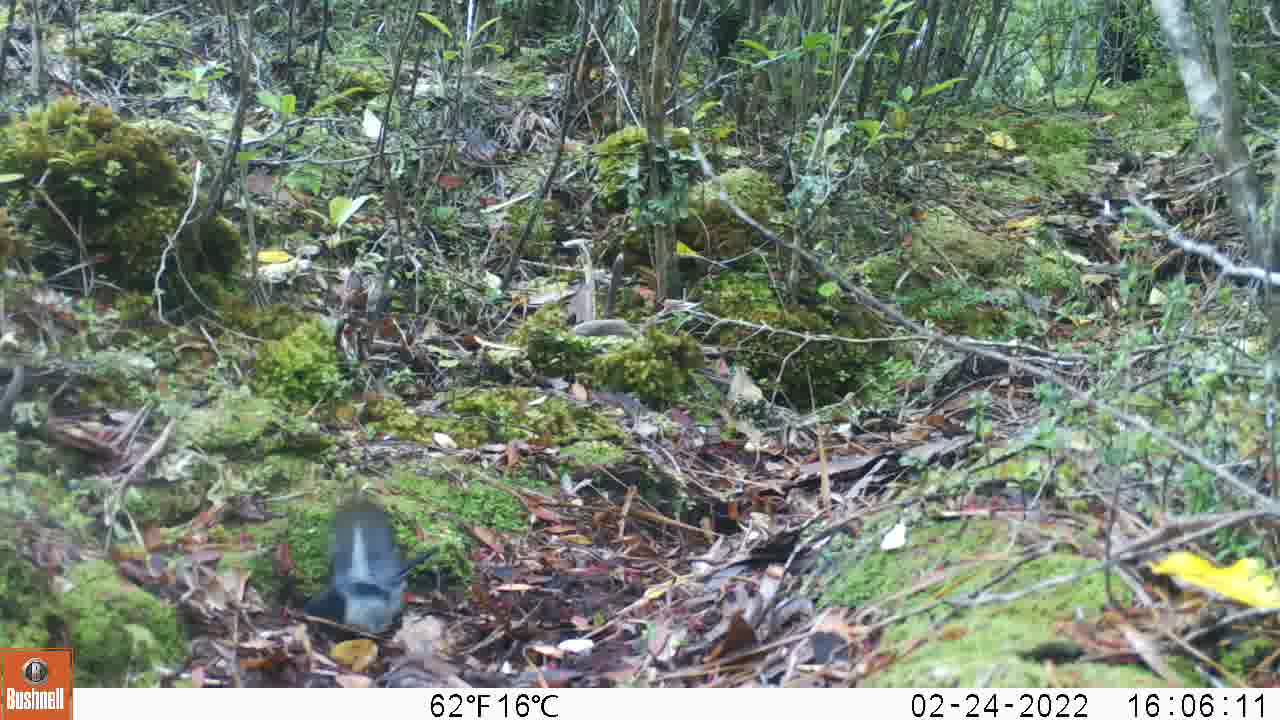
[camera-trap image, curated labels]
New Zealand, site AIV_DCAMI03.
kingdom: Animalia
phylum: Chordata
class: Aves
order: Passeriformes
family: Petroicidae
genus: Petroica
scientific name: Petroica macrocephala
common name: tomtit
Tomtit (Petroica macrocephala).